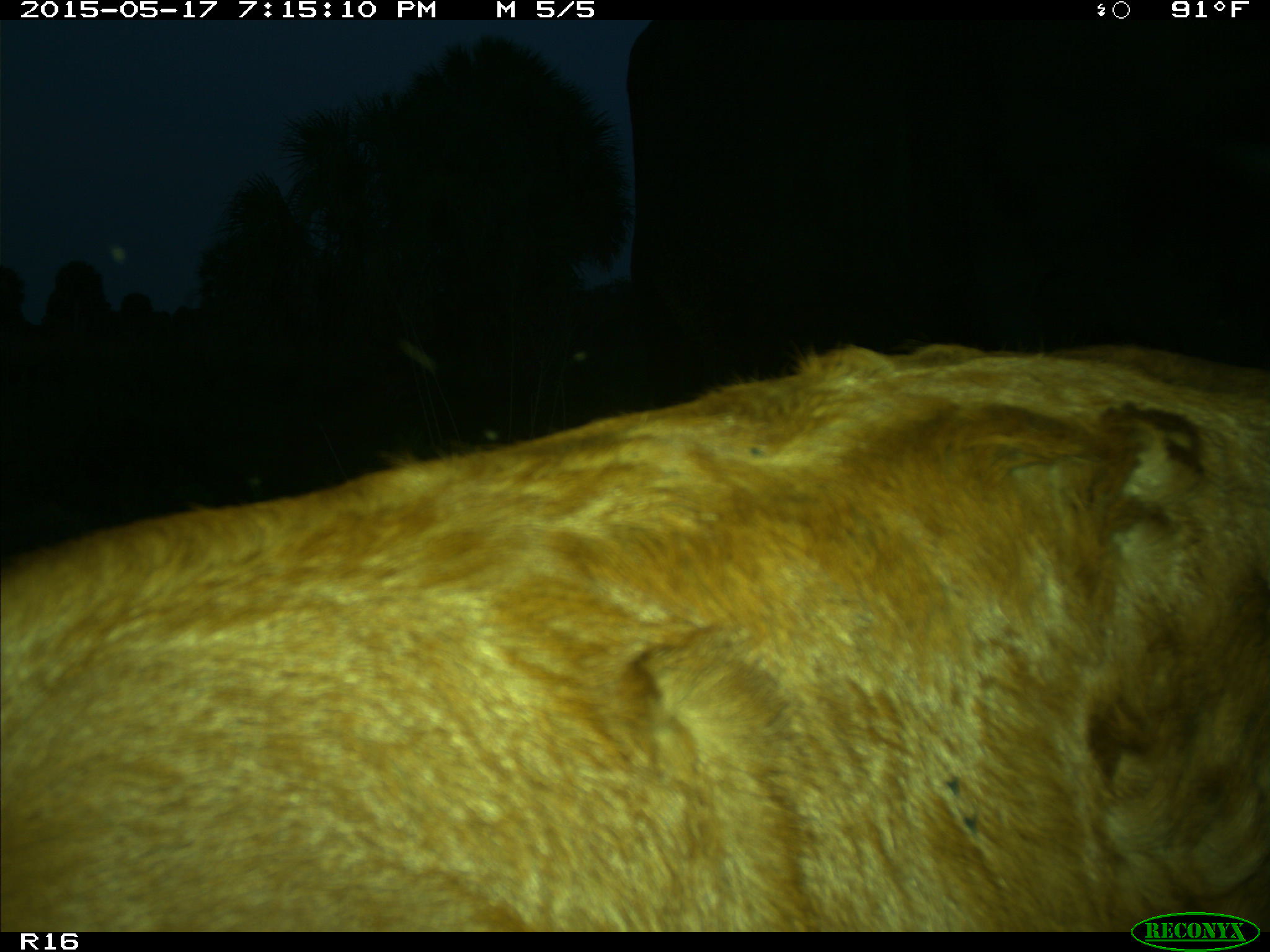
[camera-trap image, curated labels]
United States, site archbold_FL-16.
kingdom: Animalia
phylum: Chordata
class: Mammalia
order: Artiodactyla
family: Bovidae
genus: Bos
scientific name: Bos taurus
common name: domestic cow